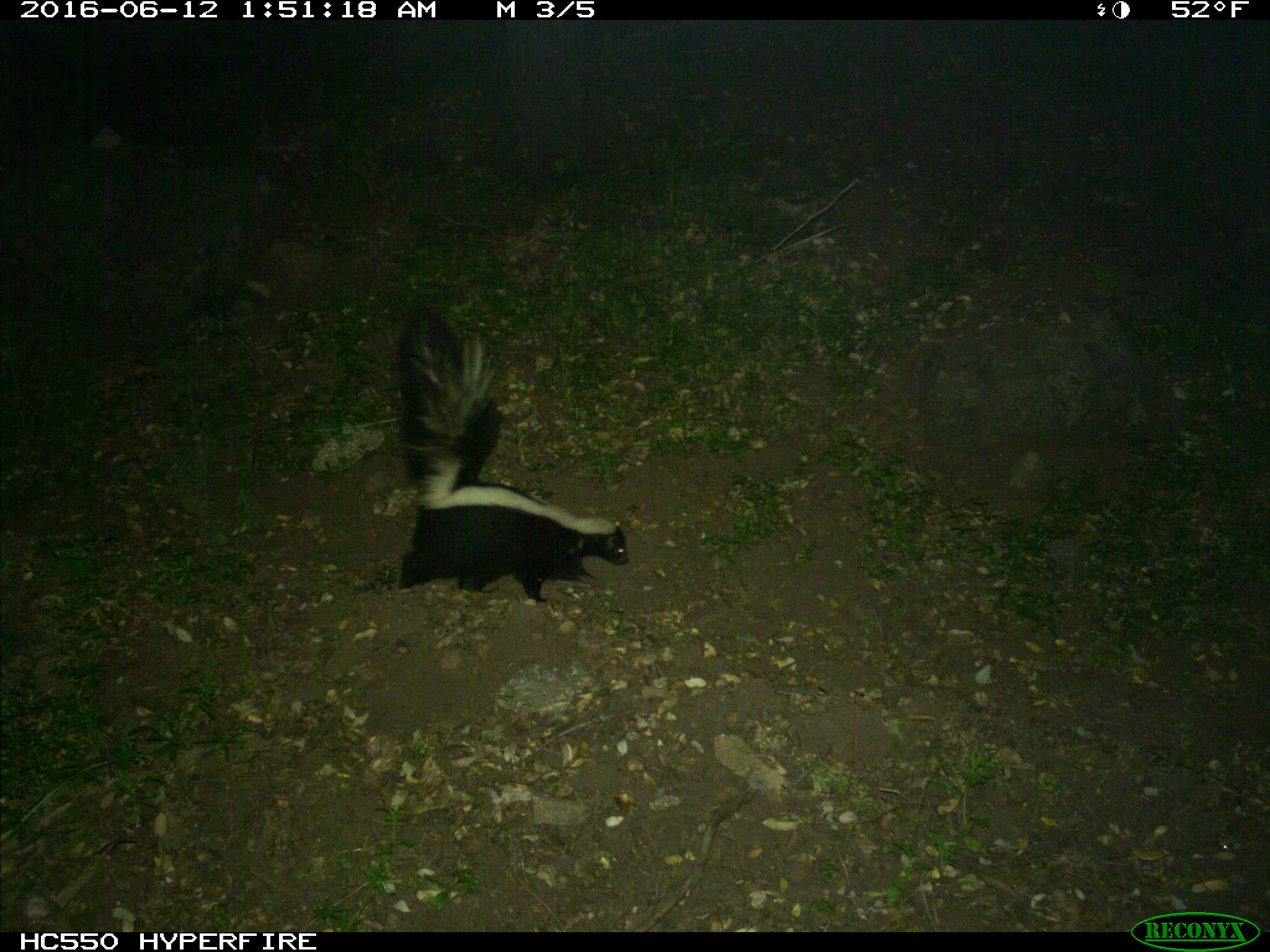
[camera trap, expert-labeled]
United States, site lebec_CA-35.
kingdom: Animalia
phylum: Chordata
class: Mammalia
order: Carnivora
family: Mephitidae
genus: Mephitis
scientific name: Mephitis mephitis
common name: striped skunk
Mephitis mephitis (striped skunk).